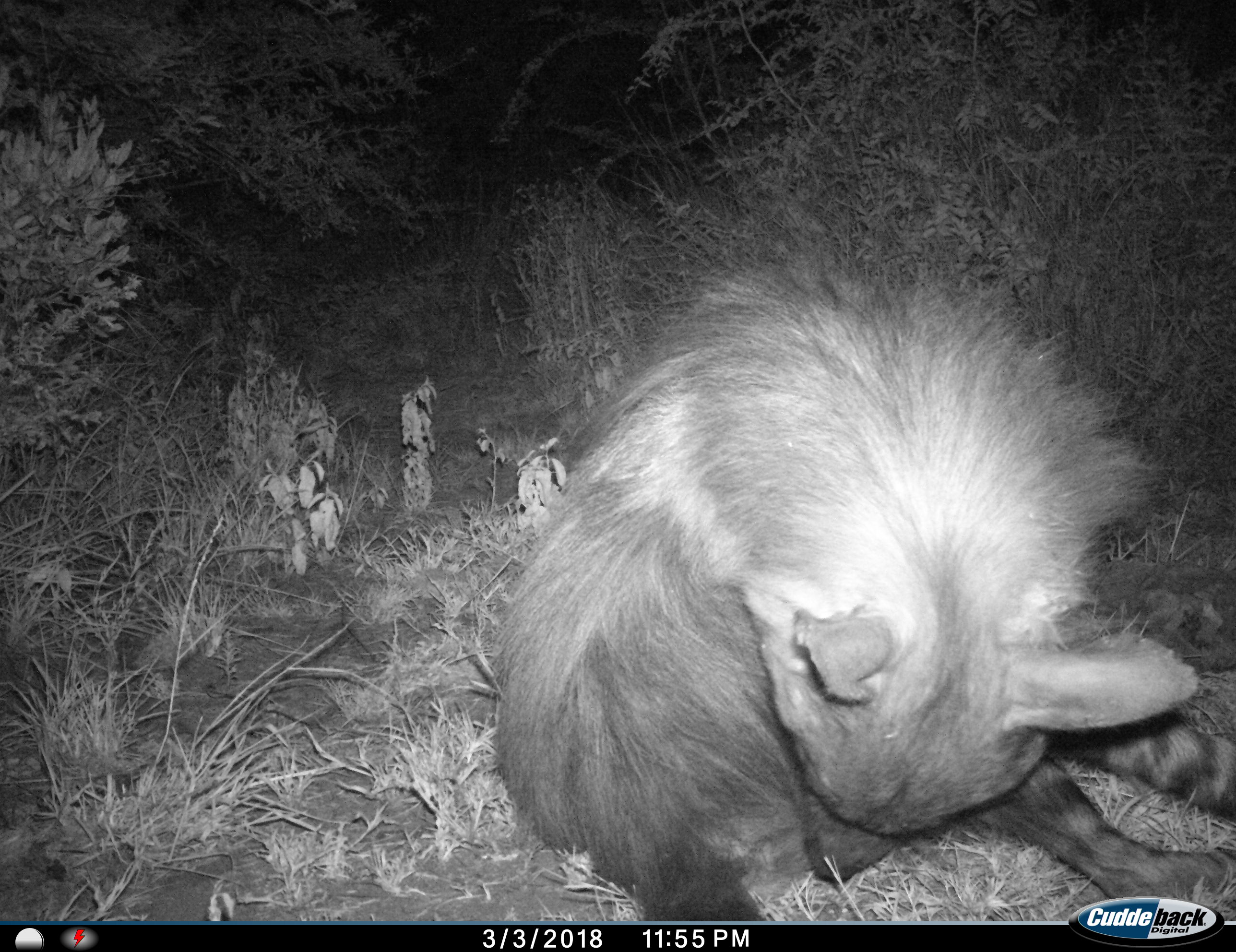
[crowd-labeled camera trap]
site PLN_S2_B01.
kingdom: Animalia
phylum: Chordata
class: Mammalia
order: Carnivora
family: Hyaenidae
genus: Parahyaena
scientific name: Parahyaena brunnea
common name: brown hyena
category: hyenabrown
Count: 1.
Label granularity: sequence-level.